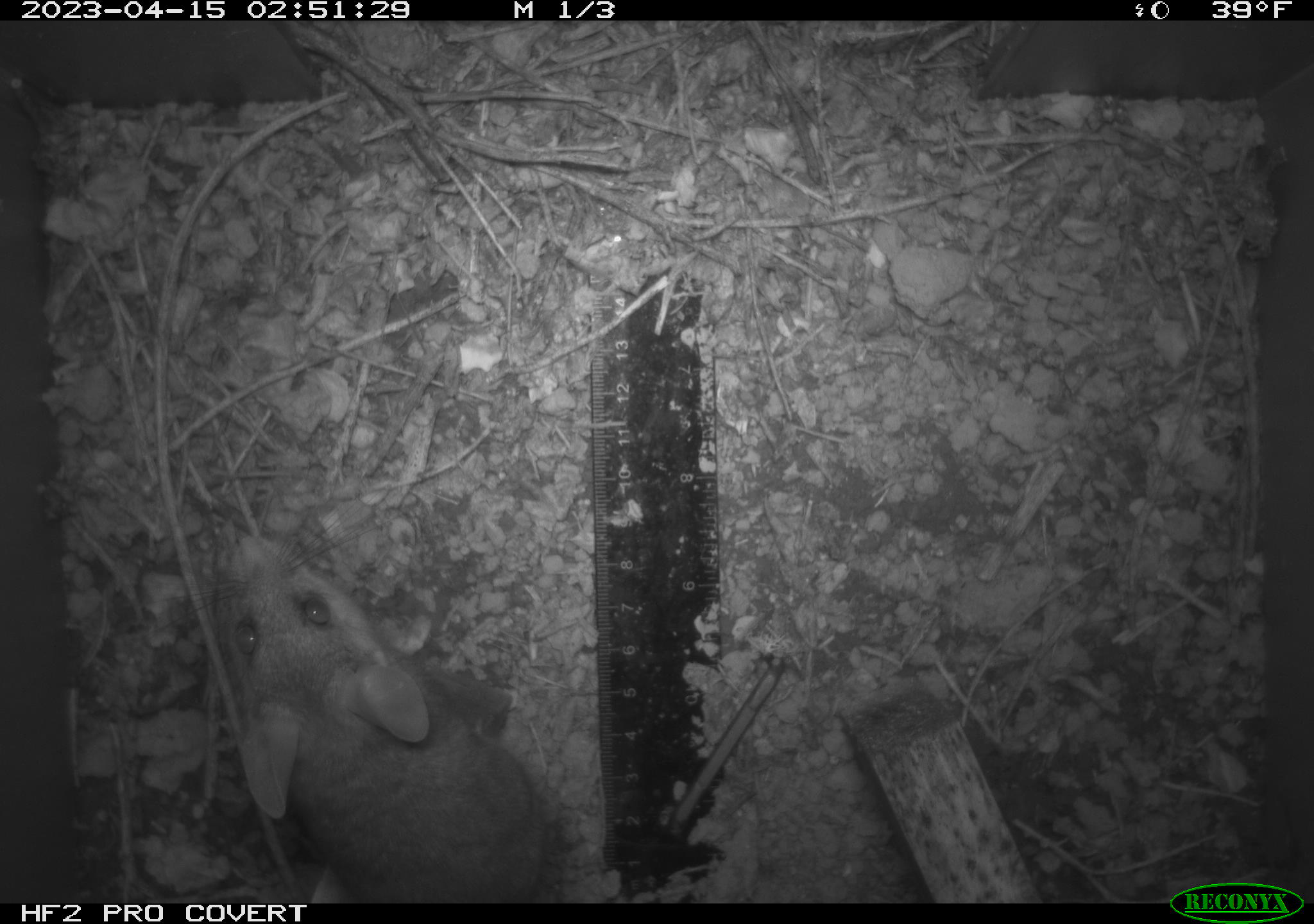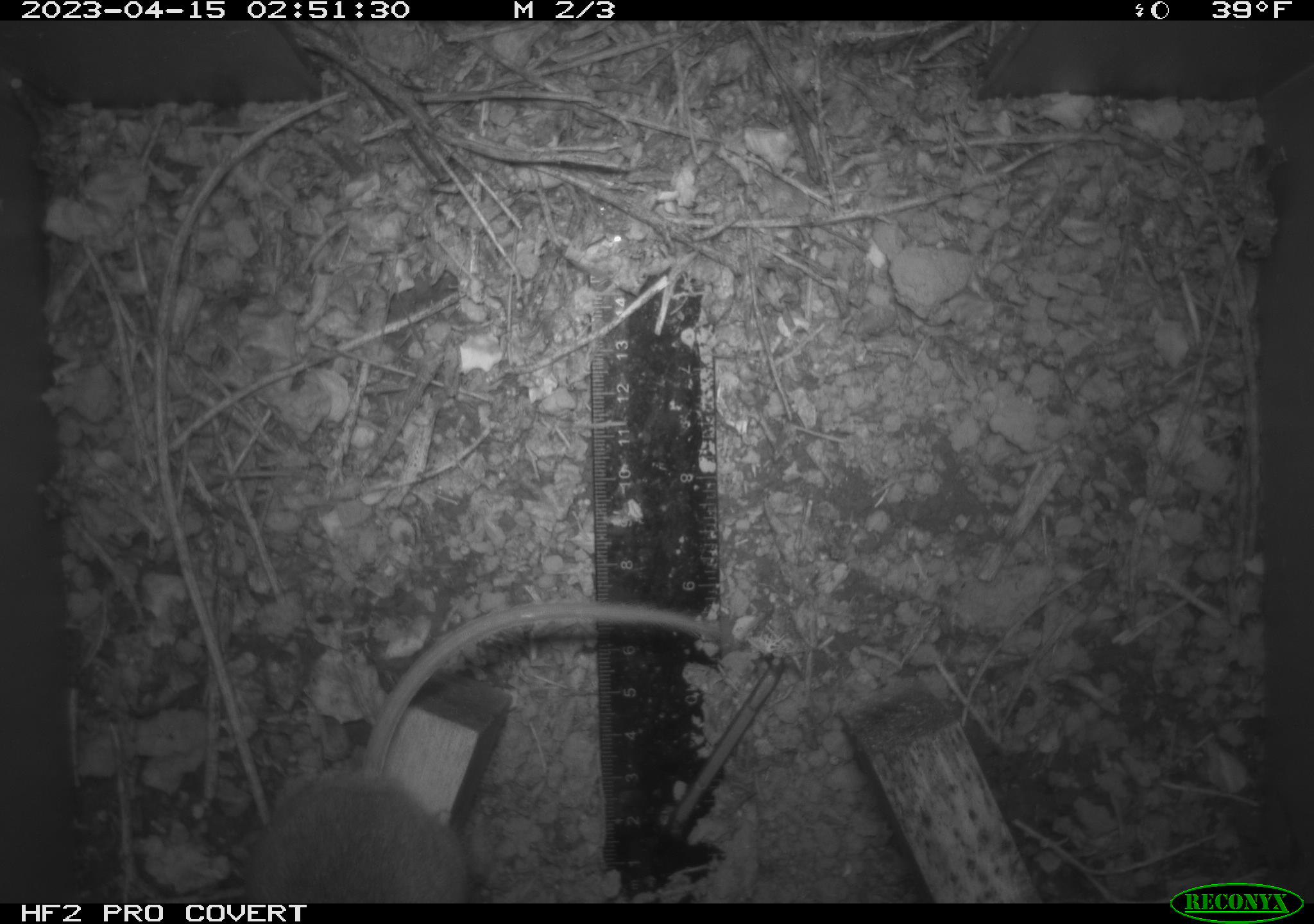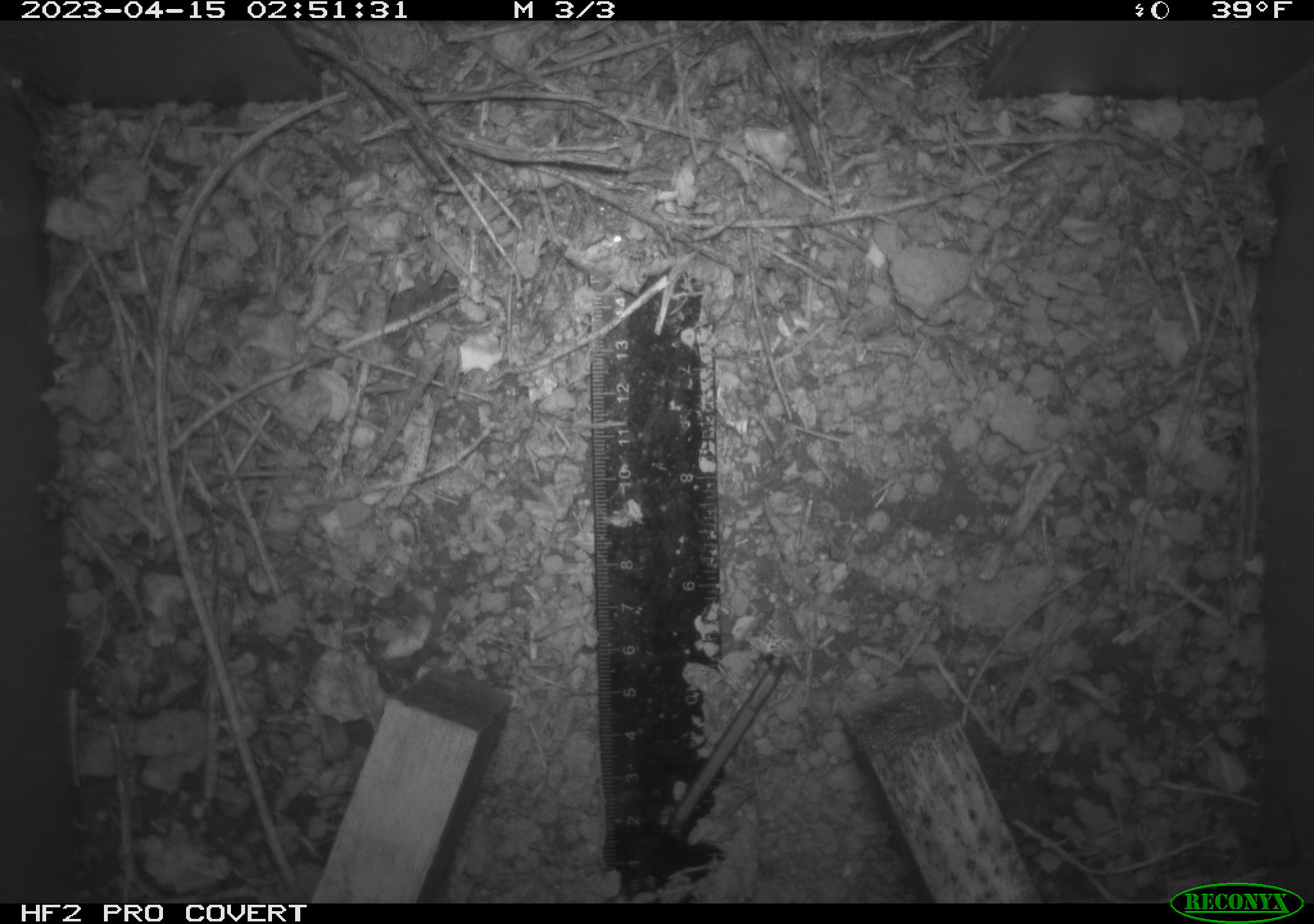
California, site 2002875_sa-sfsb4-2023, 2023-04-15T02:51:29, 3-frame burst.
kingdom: Animalia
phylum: Chordata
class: Mammalia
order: Rodentia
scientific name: Rodentia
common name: mouse species